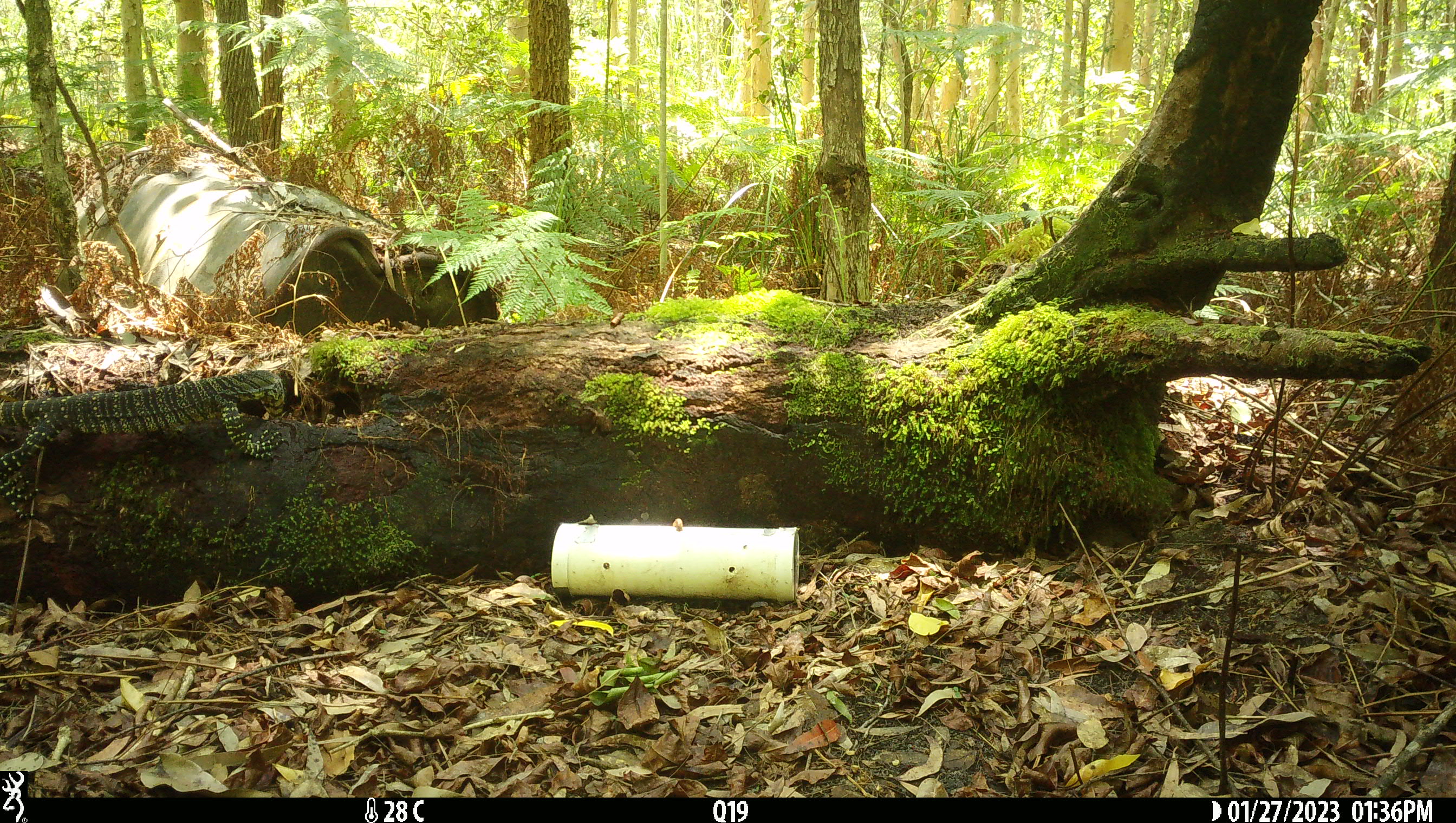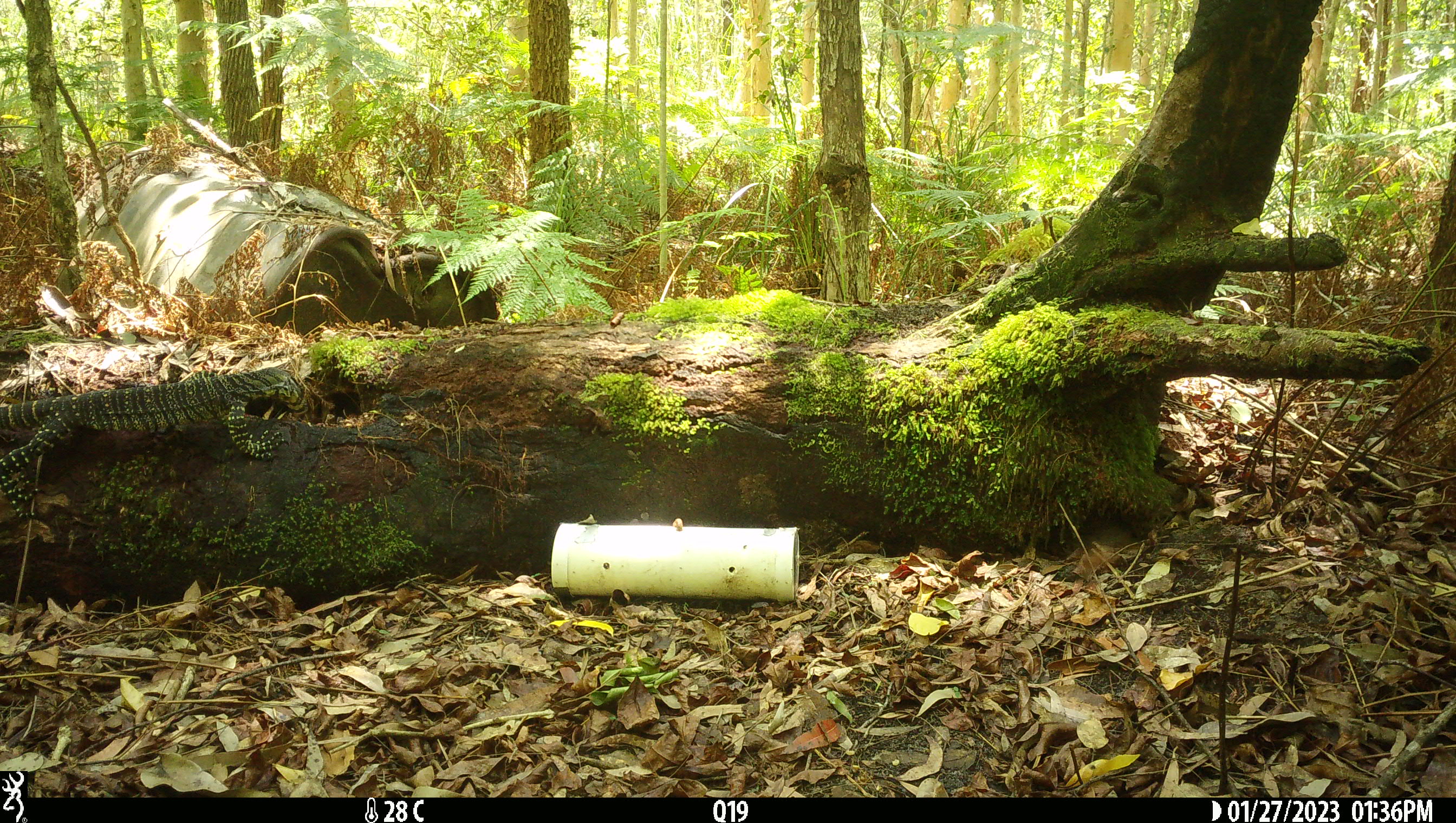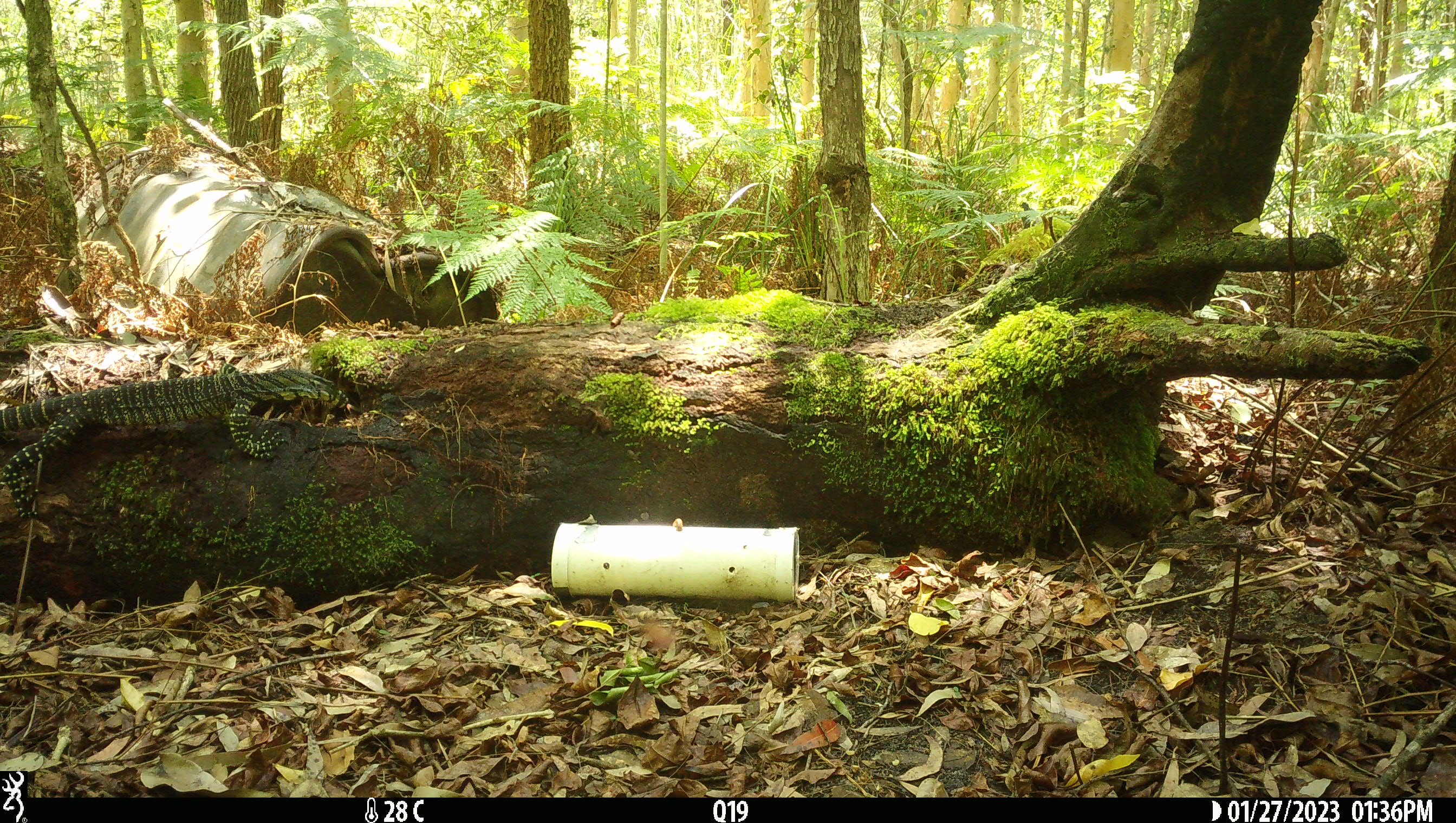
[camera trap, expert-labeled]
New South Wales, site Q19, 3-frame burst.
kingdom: Animalia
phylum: Chordata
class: Reptilia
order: Squamata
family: Varanidae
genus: Varanus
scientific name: Varanus varius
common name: lace monitor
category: goanna